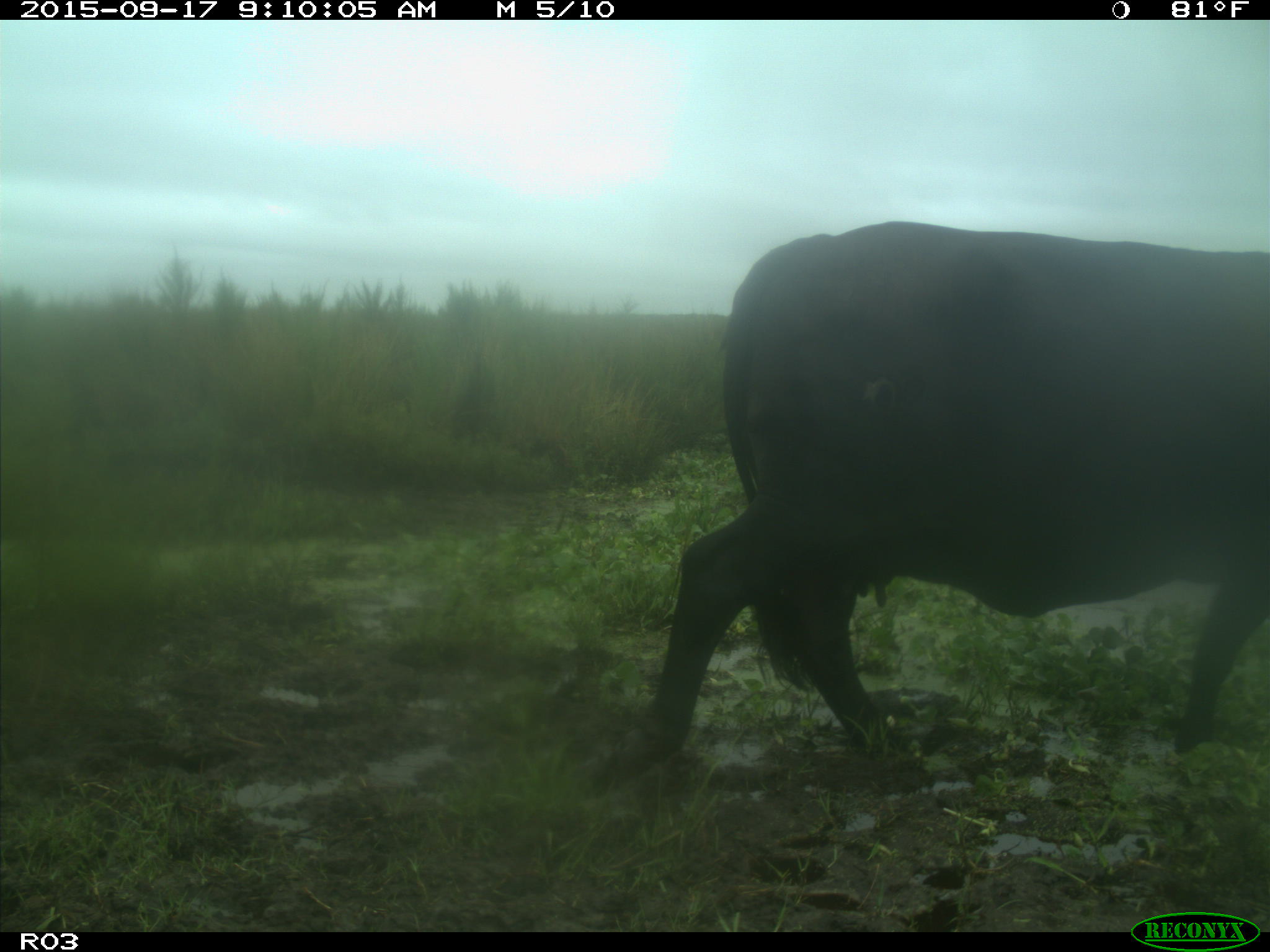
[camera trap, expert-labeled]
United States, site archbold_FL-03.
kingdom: Animalia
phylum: Chordata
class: Mammalia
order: Artiodactyla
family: Bovidae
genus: Bos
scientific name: Bos taurus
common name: domestic cow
Bos taurus (domestic cow).